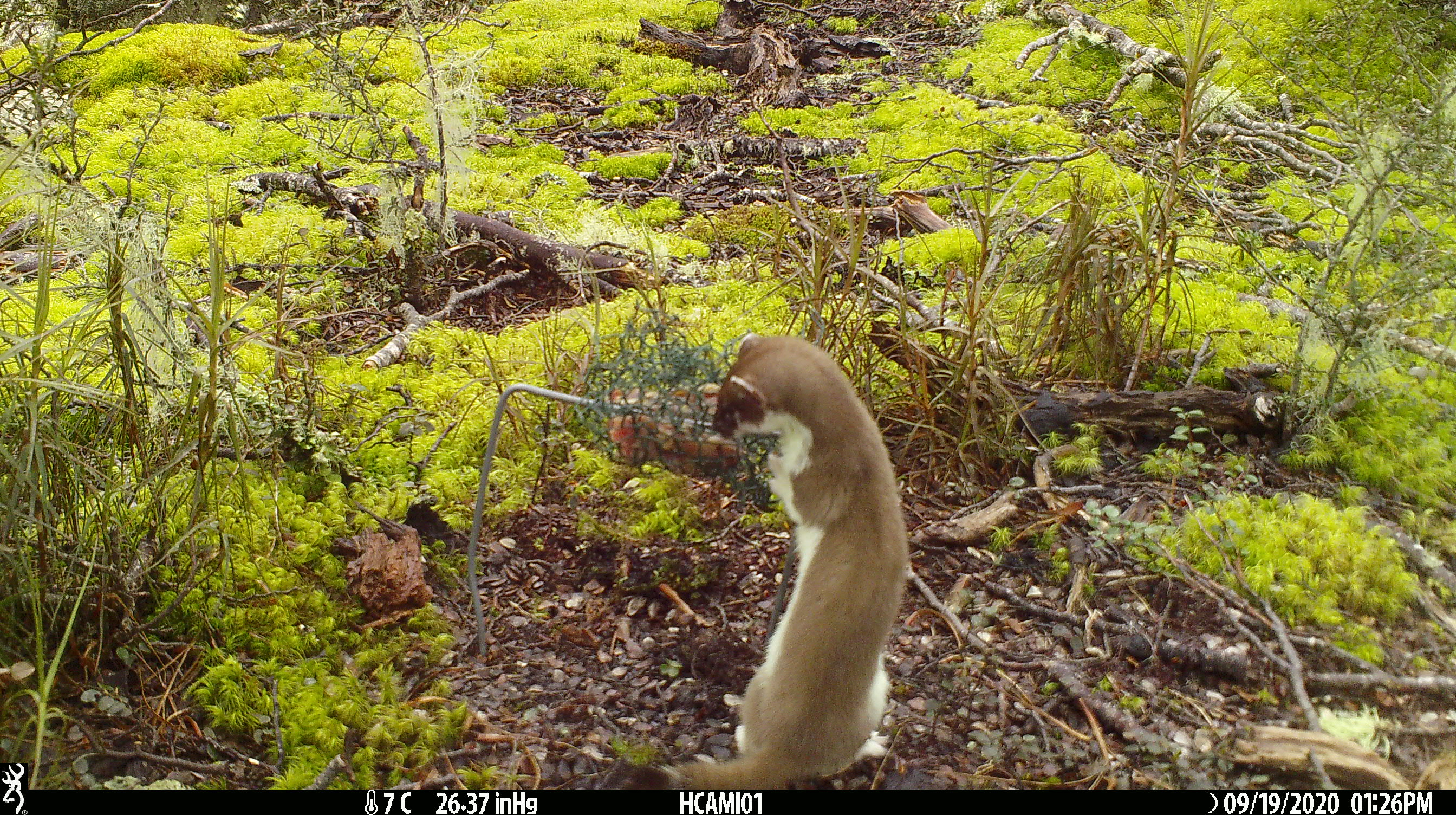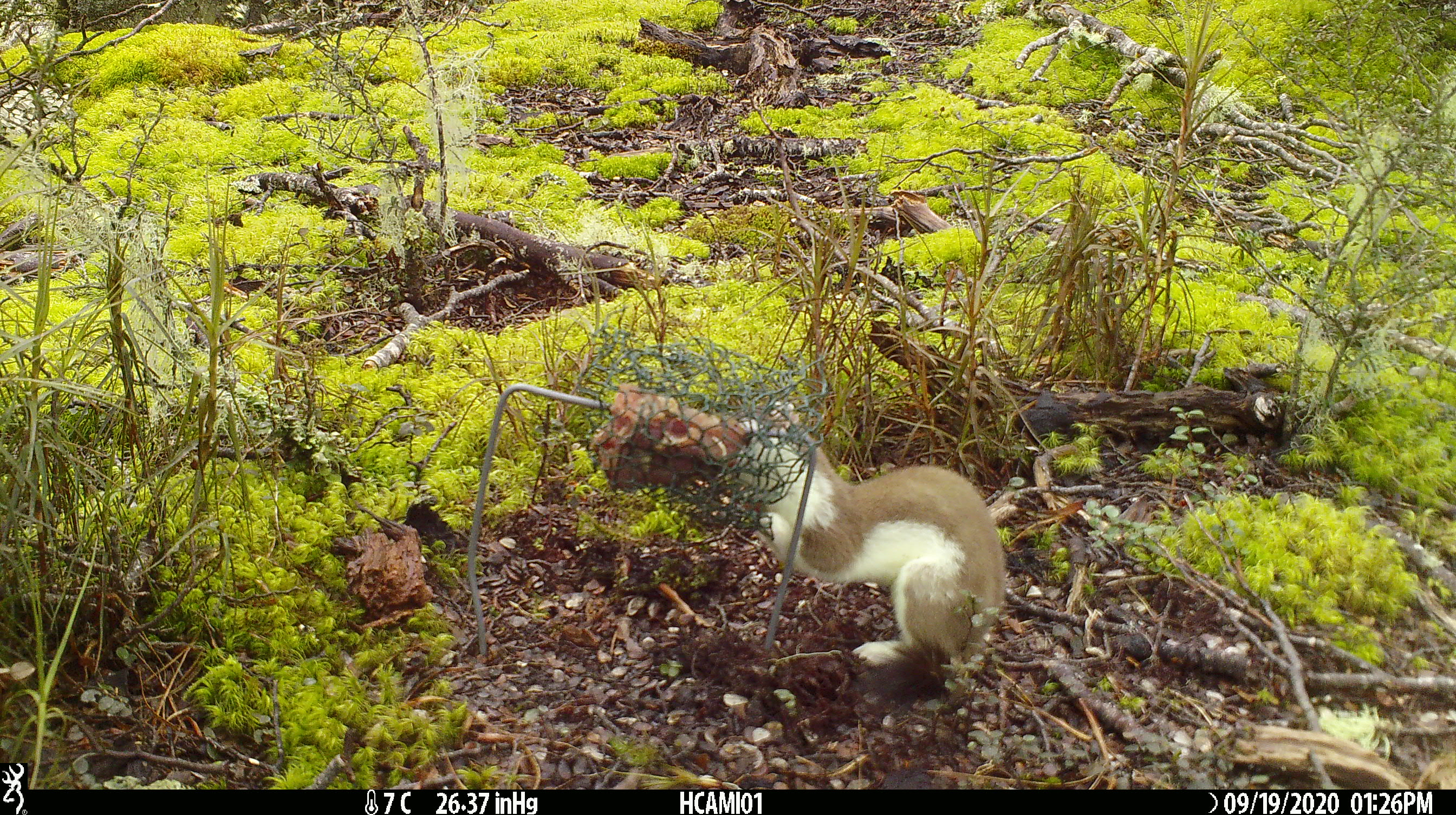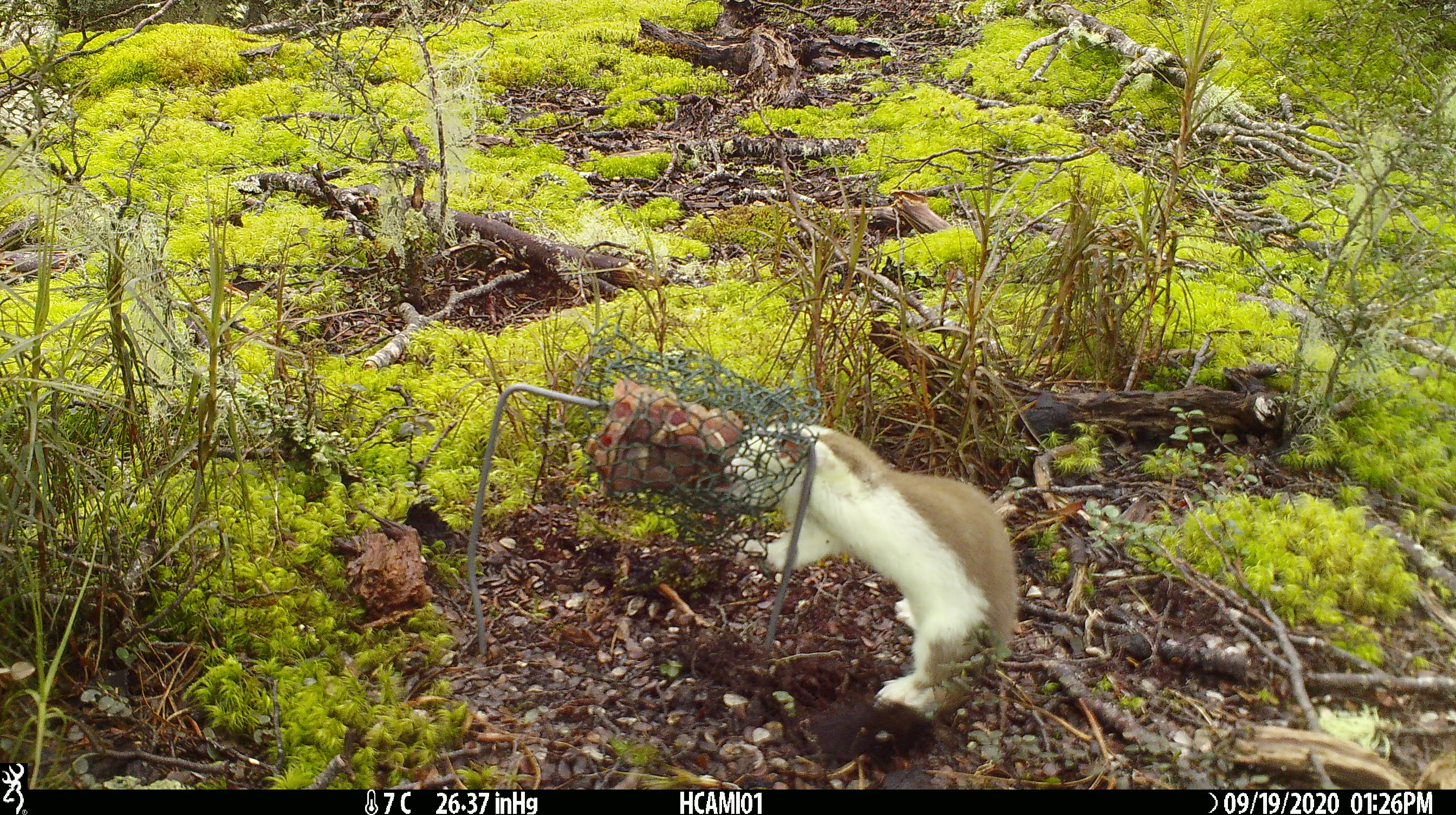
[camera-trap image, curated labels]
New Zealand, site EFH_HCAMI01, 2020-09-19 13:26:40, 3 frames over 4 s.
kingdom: Animalia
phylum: Chordata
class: Mammalia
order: Carnivora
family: Mustelidae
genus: Mustela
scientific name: Mustela erminea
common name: stoat